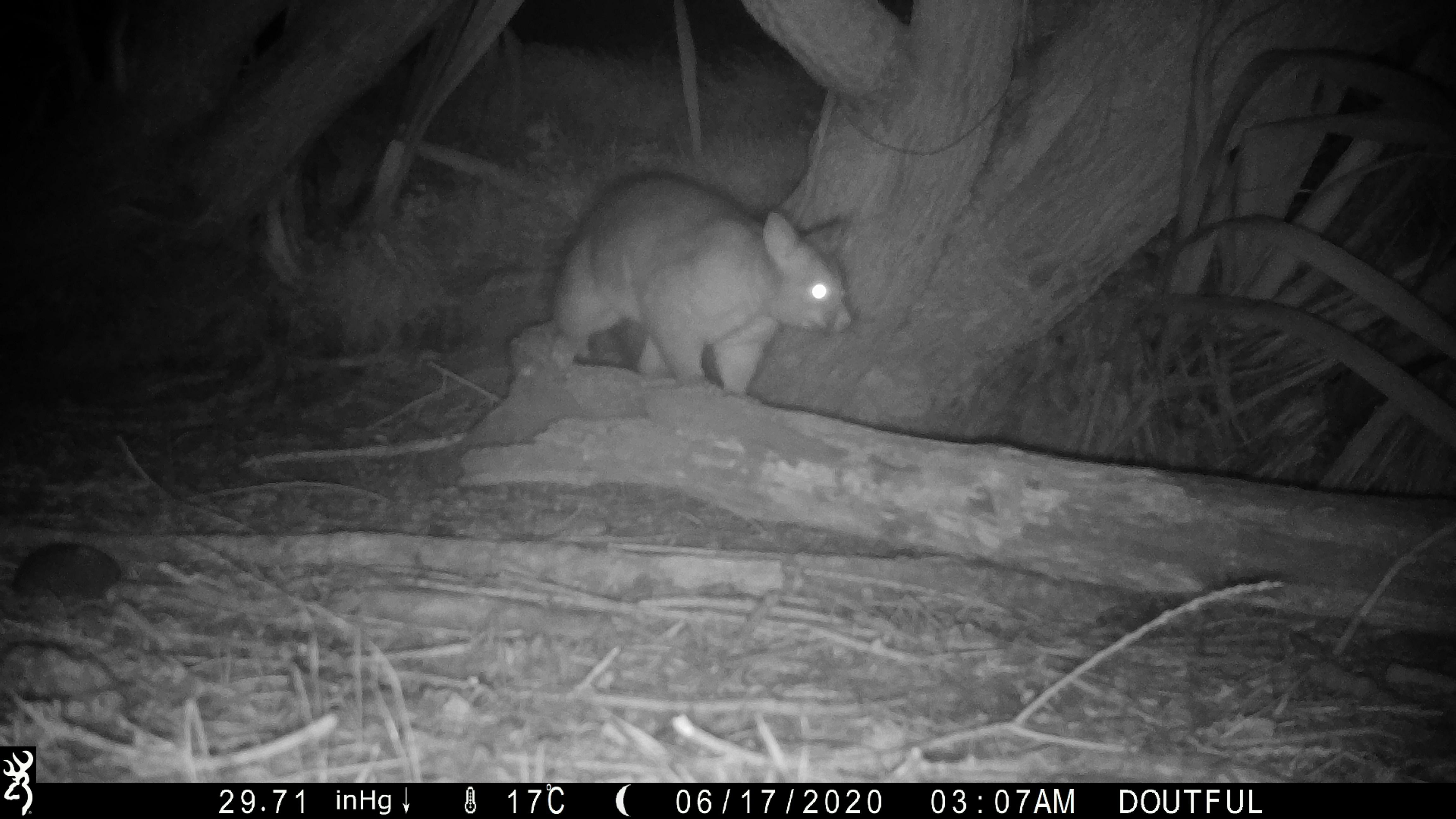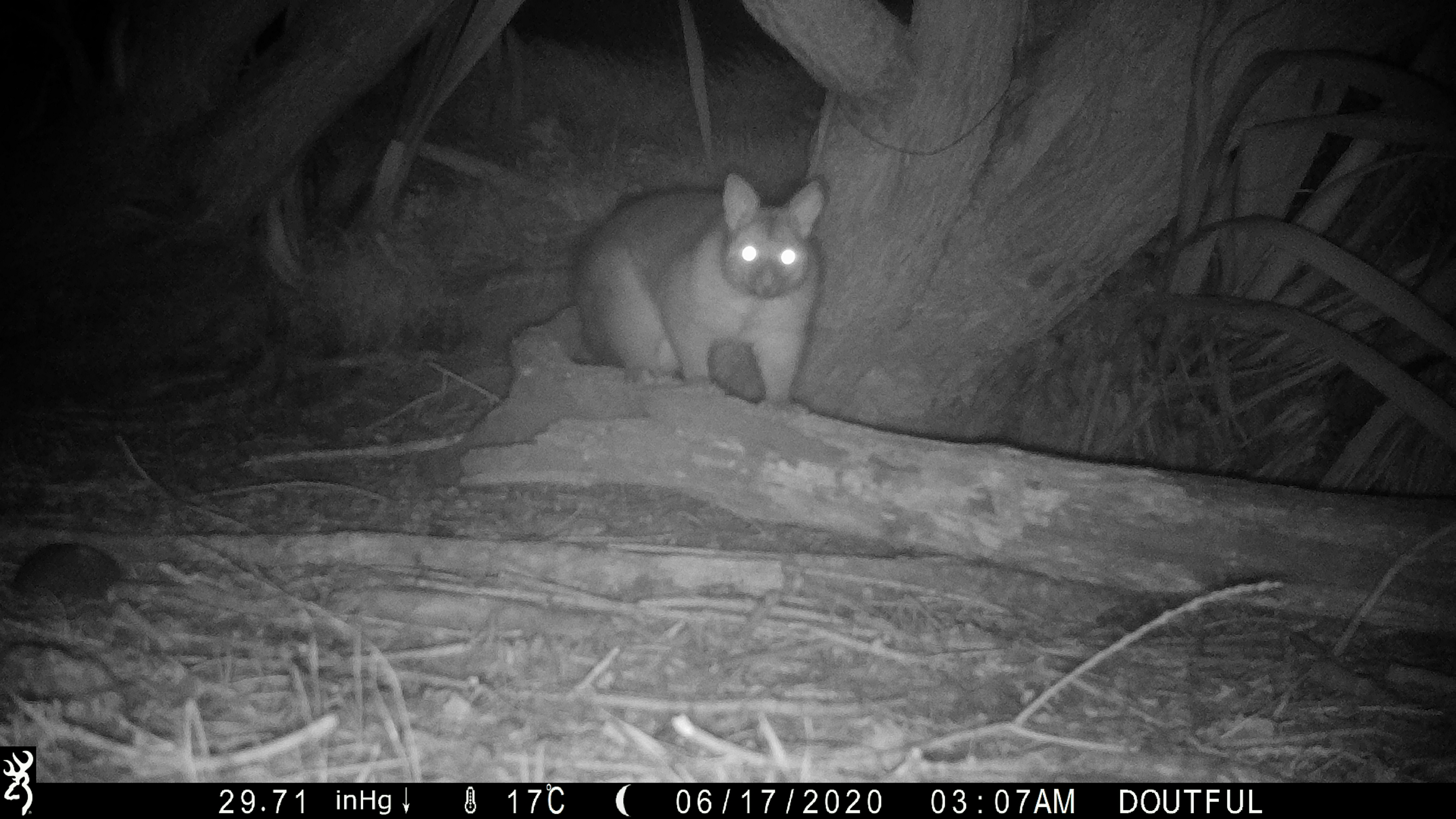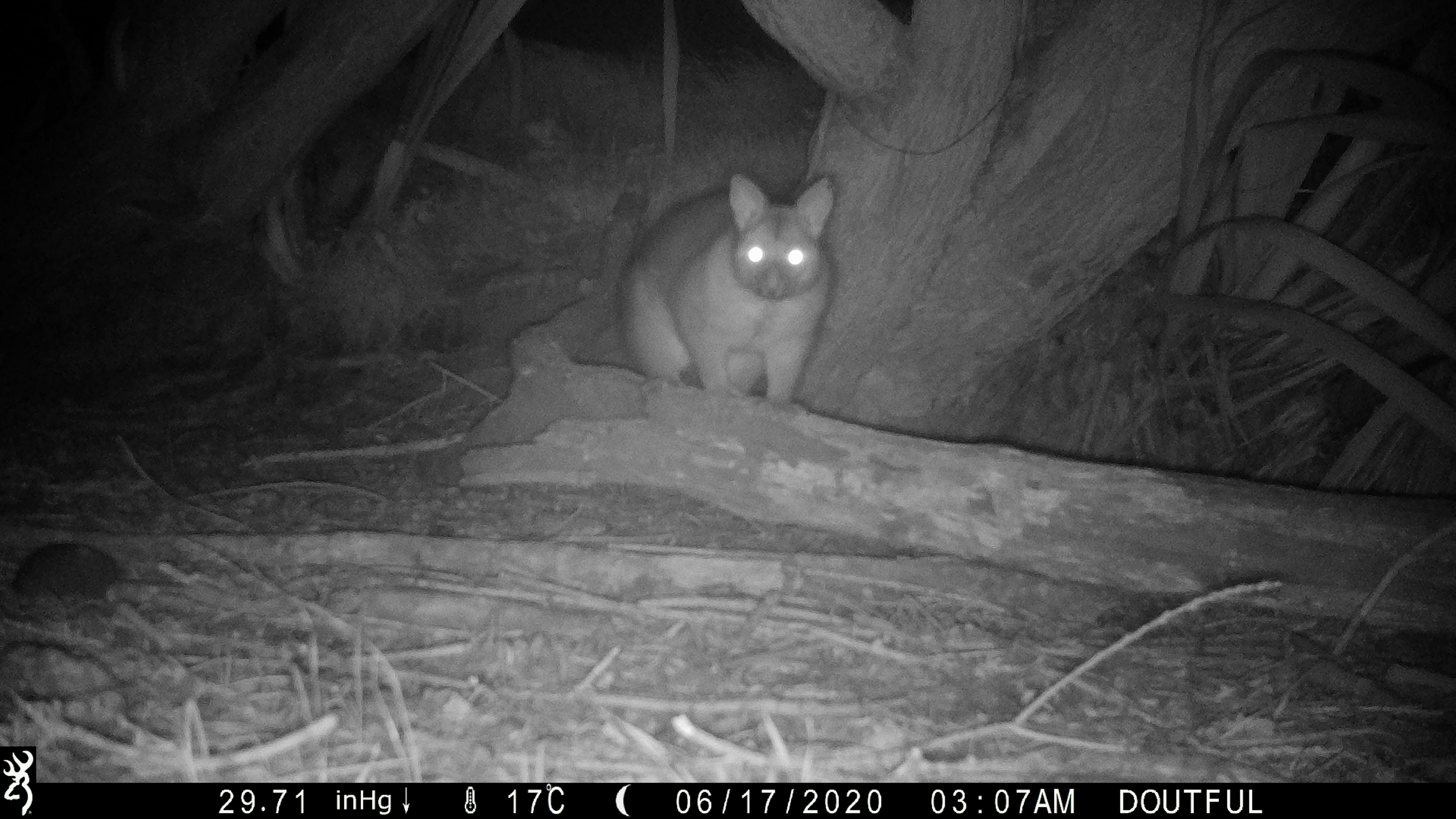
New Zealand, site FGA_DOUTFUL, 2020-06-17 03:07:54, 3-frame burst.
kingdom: Animalia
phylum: Chordata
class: Mammalia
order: Diprotodontia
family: Phalangeridae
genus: Trichosurus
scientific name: Trichosurus vulpecula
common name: common brushtail possum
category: possum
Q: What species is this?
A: Possum (common brushtail possum) (Trichosurus vulpecula).